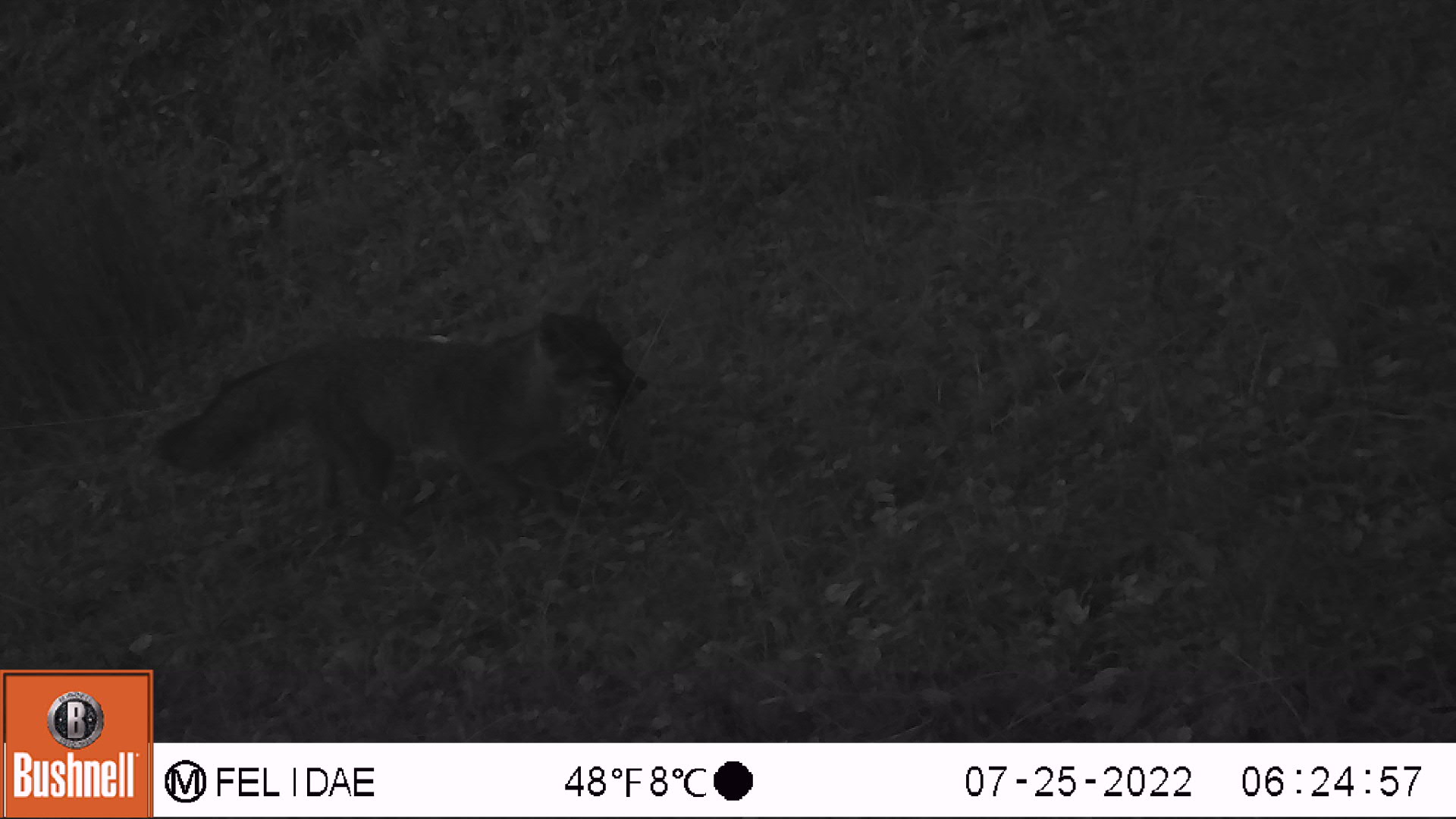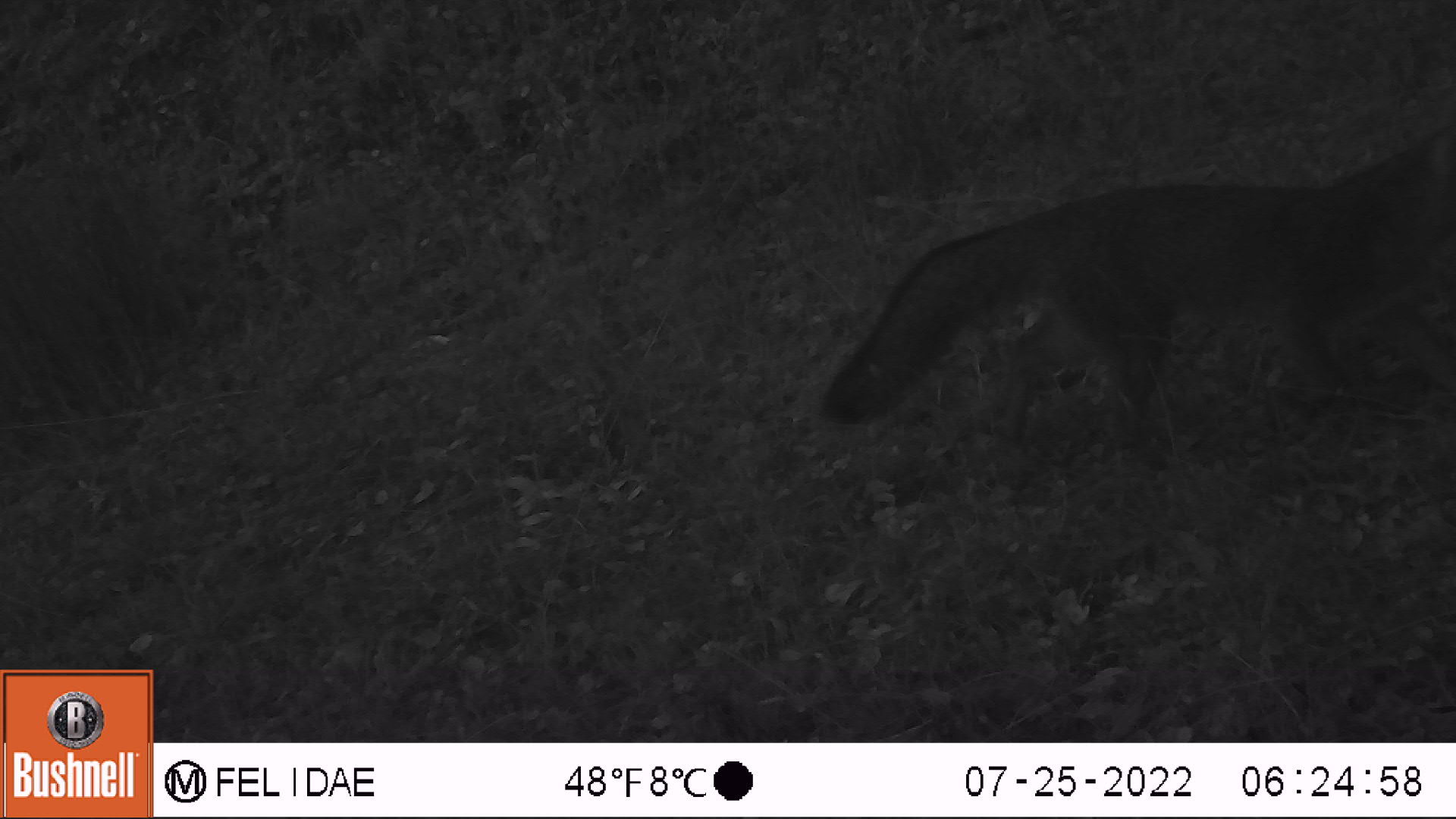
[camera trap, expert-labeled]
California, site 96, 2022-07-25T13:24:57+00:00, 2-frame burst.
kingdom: Animalia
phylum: Chordata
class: Mammalia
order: Carnivora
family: Canidae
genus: Urocyon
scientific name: Urocyon cinereoargenteus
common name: gray fox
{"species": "gray fox (Urocyon cinereoargenteus)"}